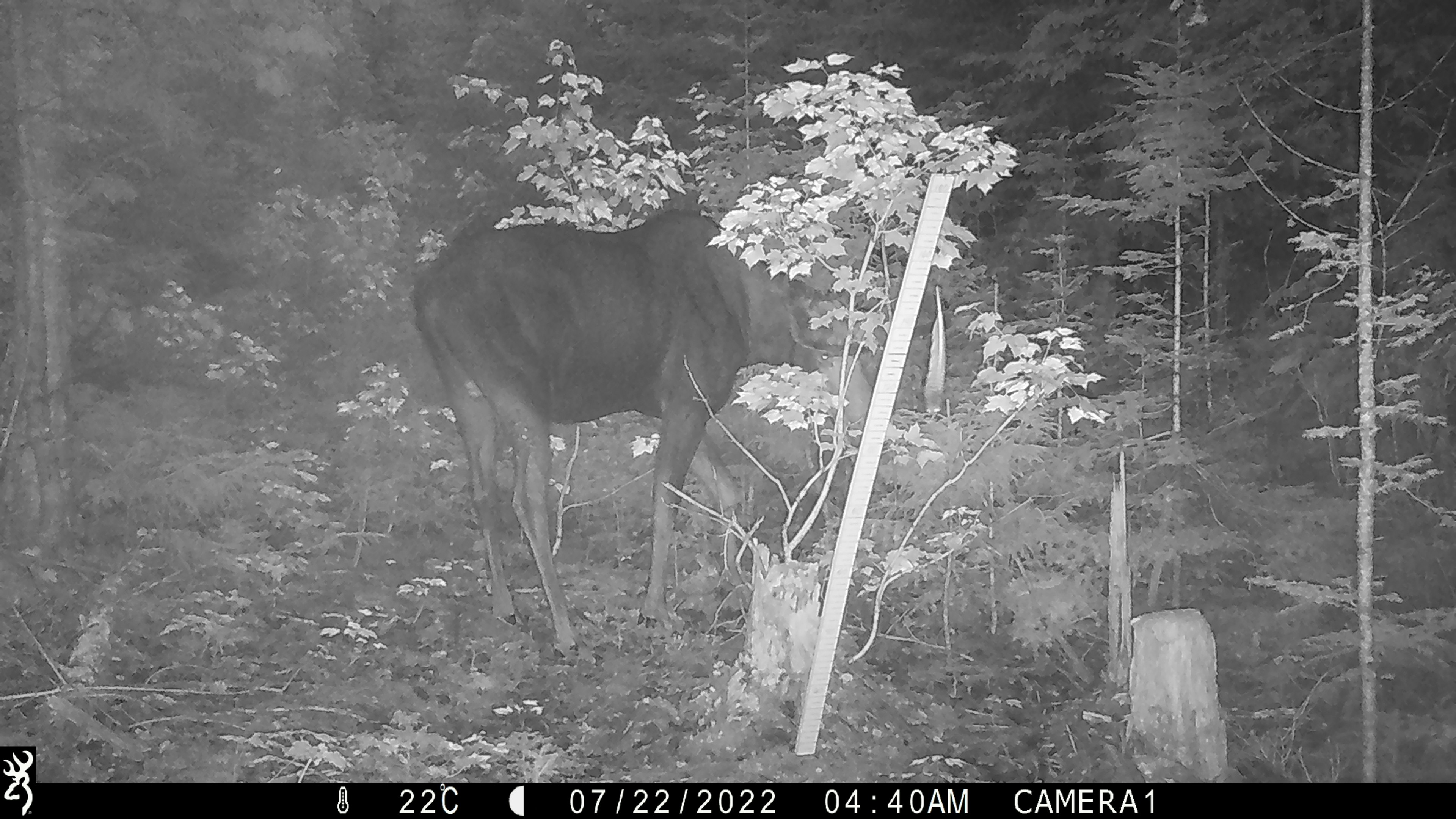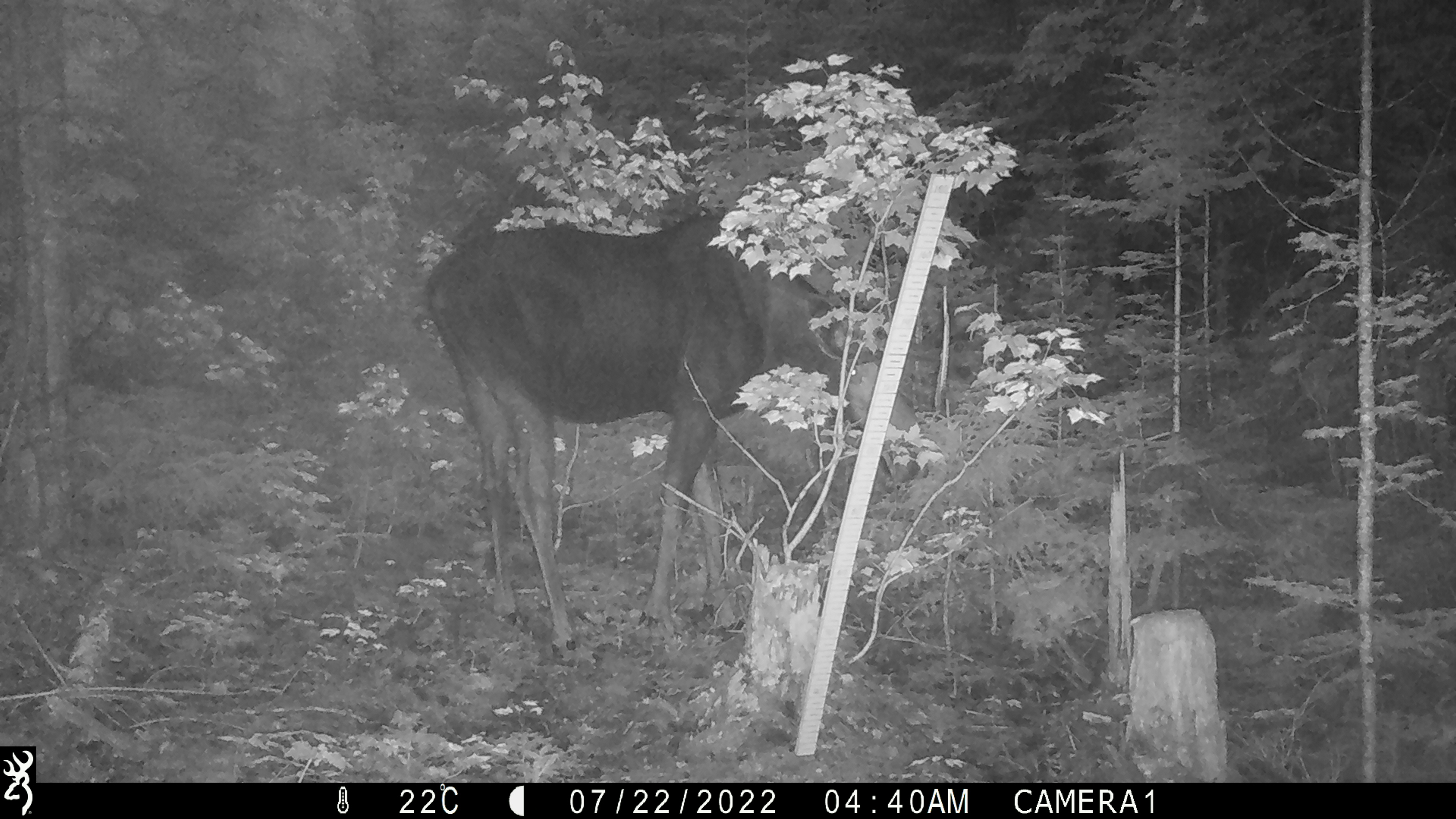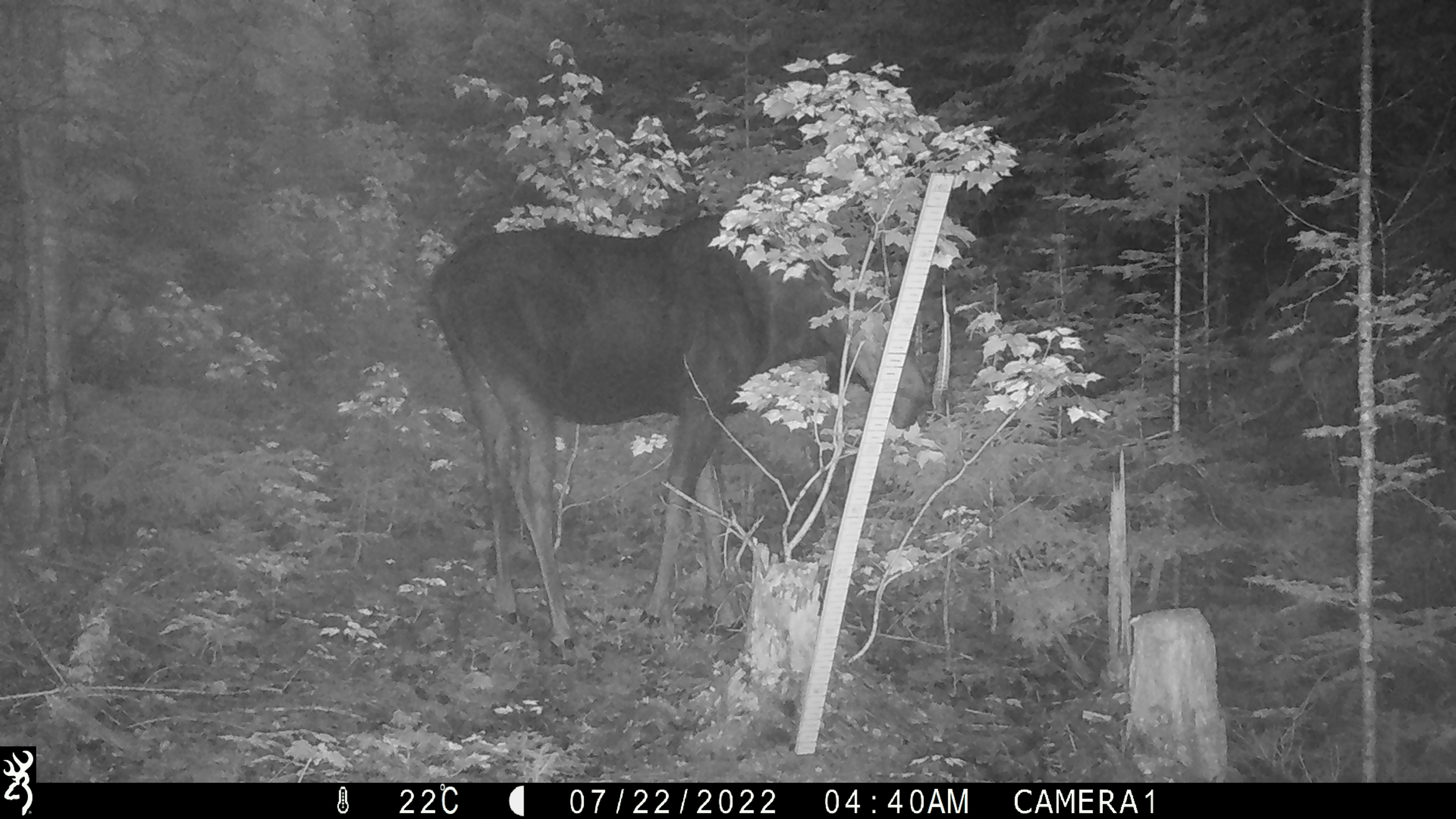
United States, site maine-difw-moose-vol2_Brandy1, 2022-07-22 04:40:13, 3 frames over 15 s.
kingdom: Animalia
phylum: Chordata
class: Mammalia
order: Artiodactyla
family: Cervidae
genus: Alces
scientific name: Alces alces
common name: moose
Moose (Alces alces).